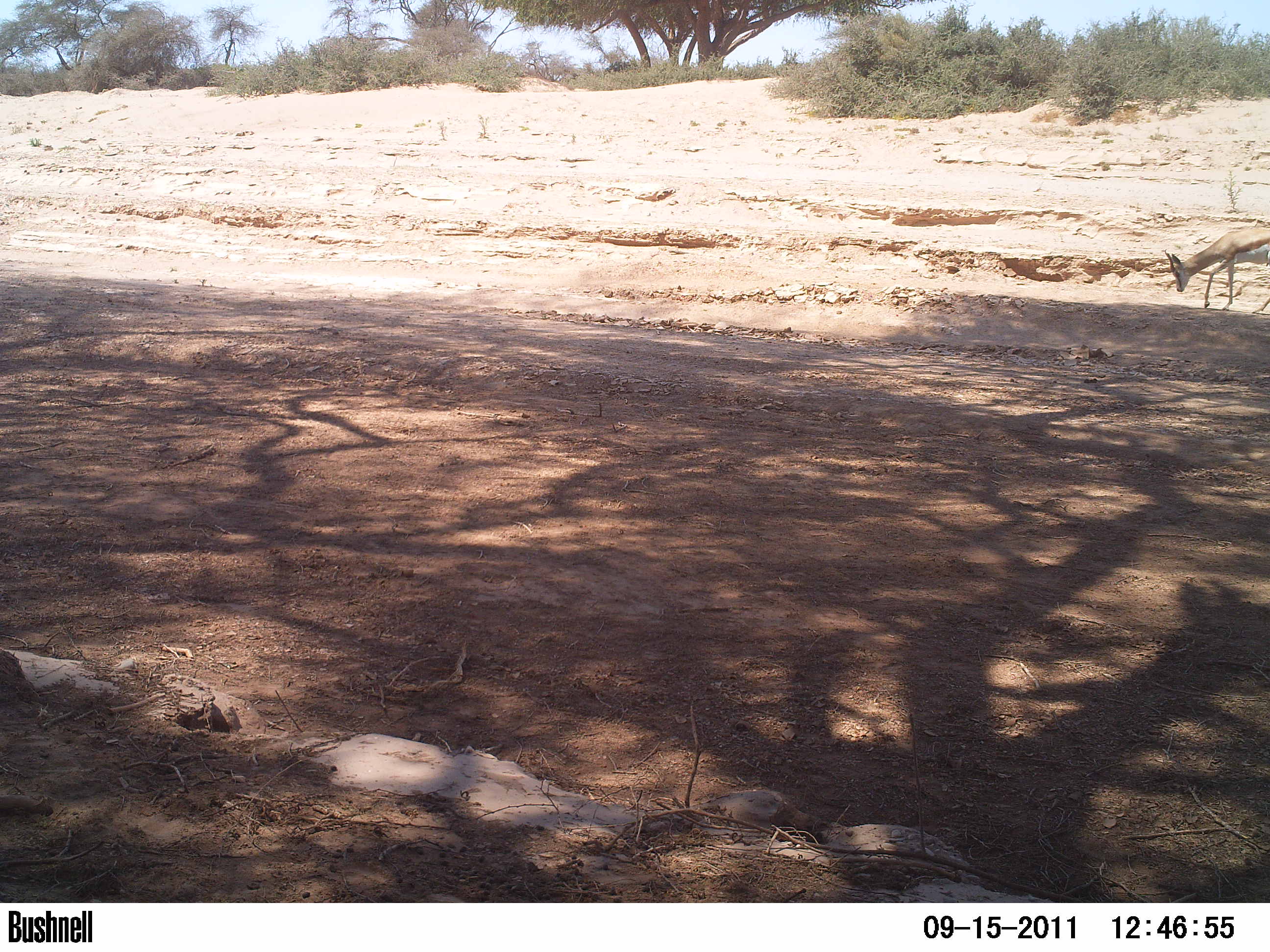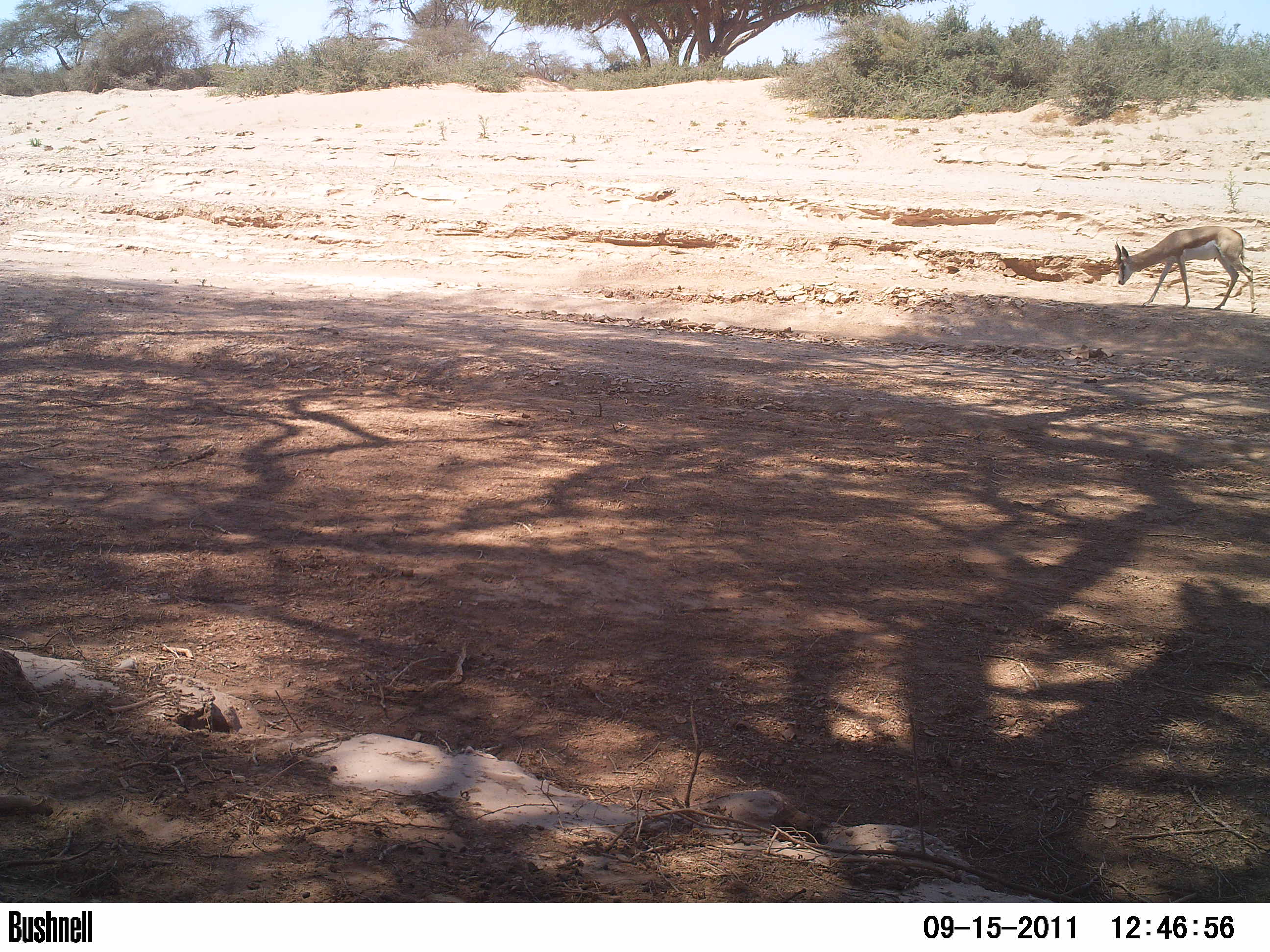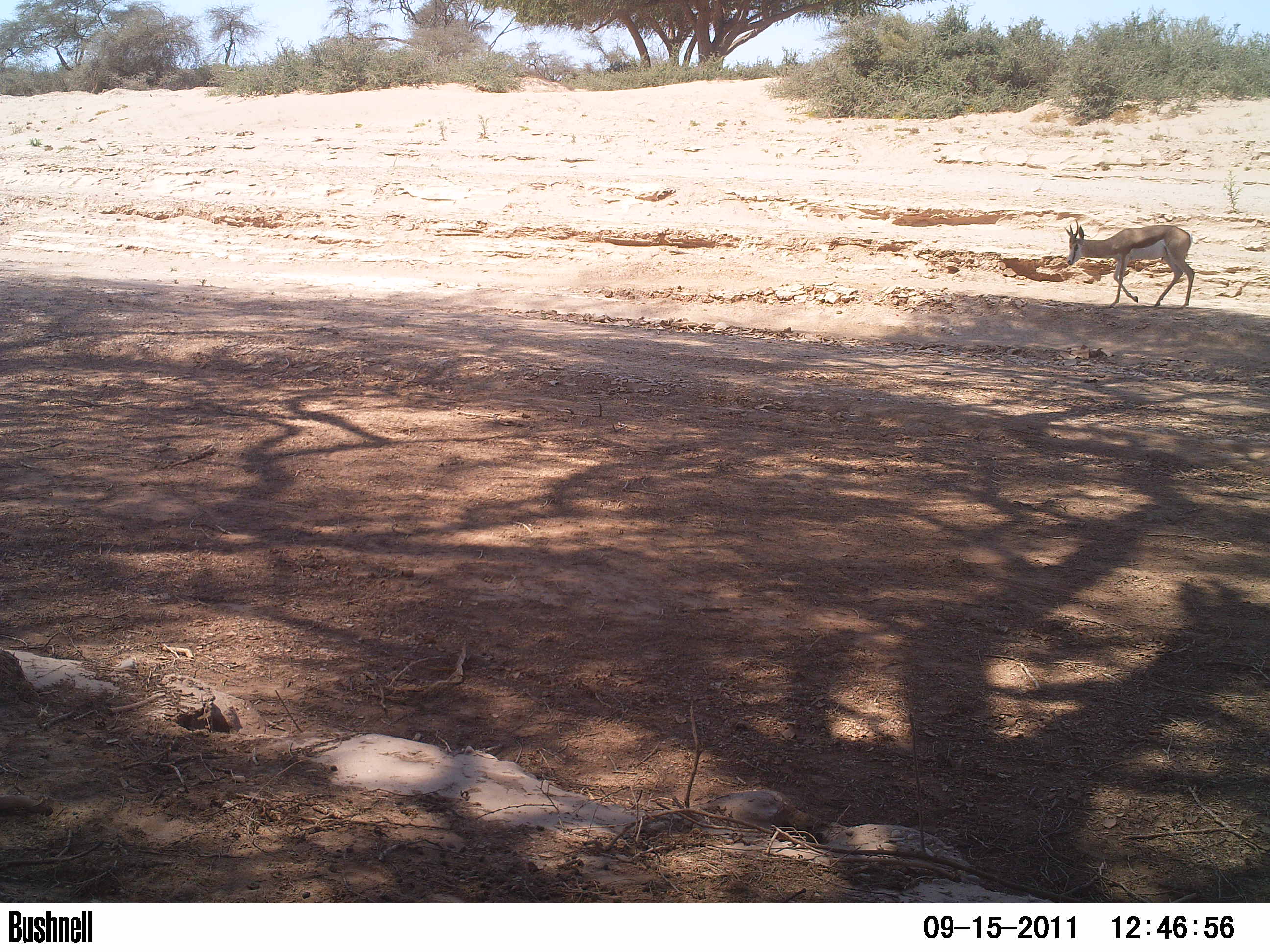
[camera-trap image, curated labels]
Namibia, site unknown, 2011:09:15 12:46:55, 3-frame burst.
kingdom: Animalia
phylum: Chordata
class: Mammalia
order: Artiodactyla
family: Bovidae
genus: Antidorcas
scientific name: Antidorcas marsupialis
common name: springbok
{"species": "Antidorcas marsupialis (springbok)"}